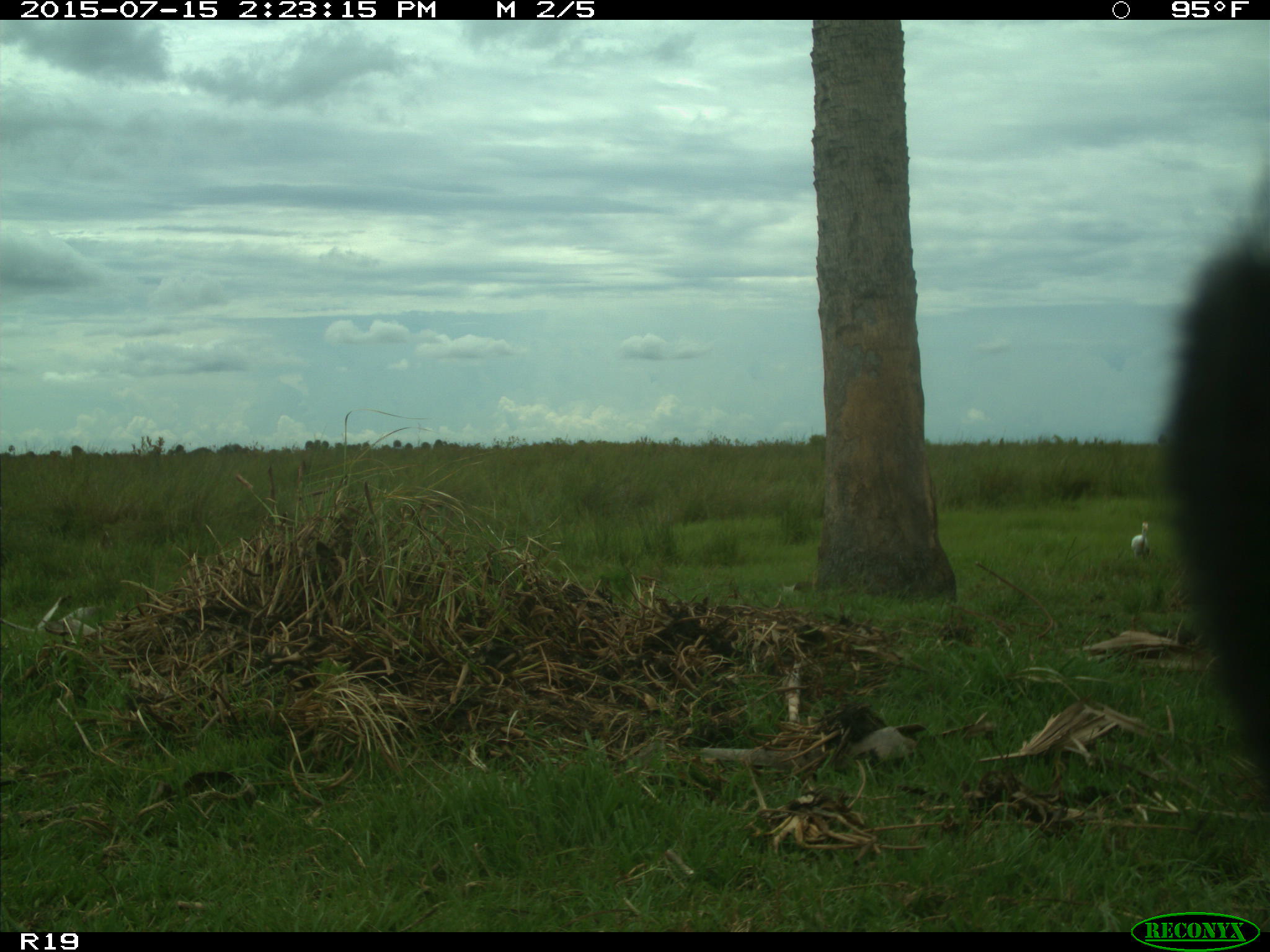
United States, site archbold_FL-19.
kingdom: Animalia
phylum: Chordata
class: Mammalia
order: Artiodactyla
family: Bovidae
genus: Bos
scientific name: Bos taurus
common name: domestic cow